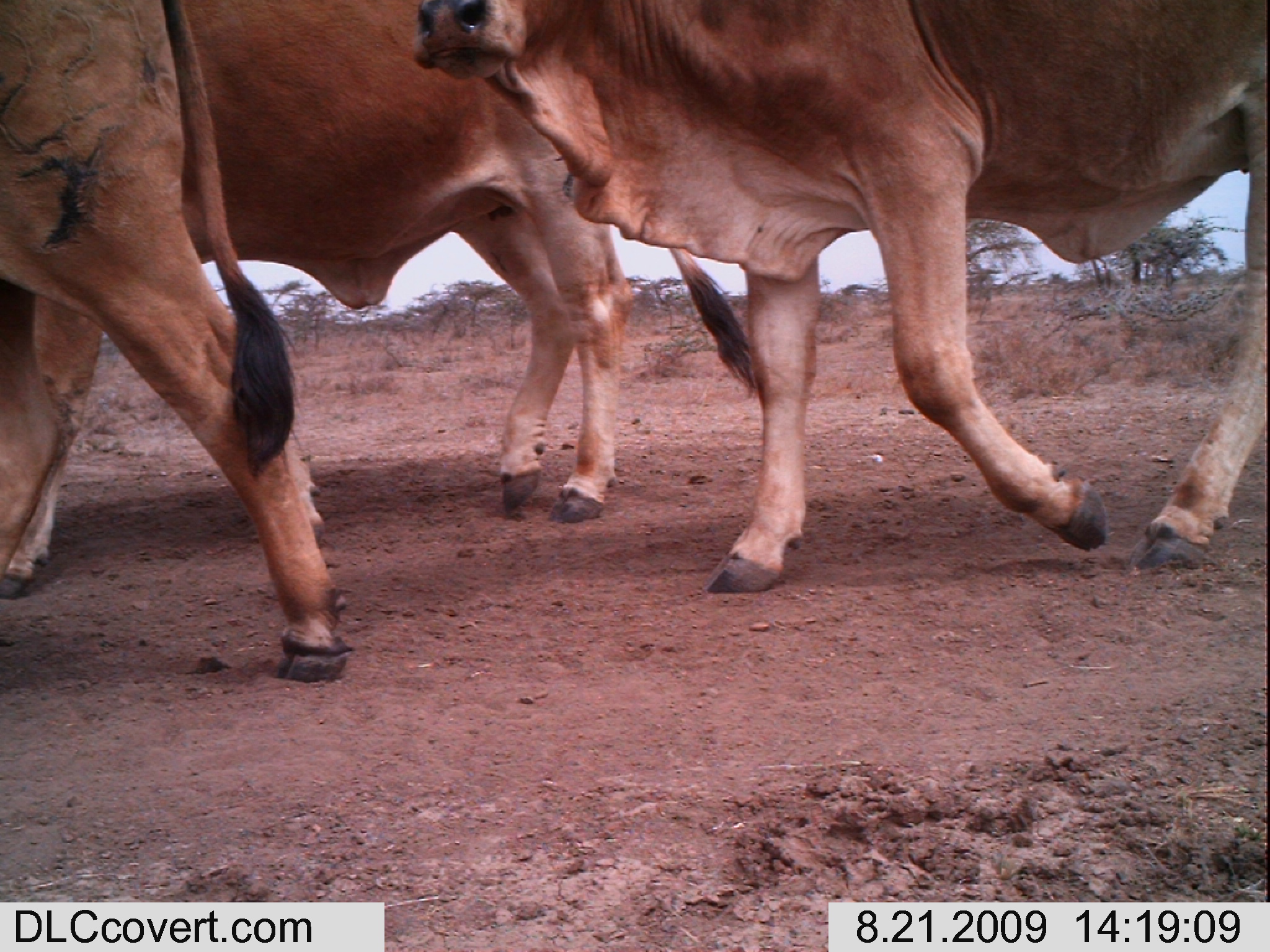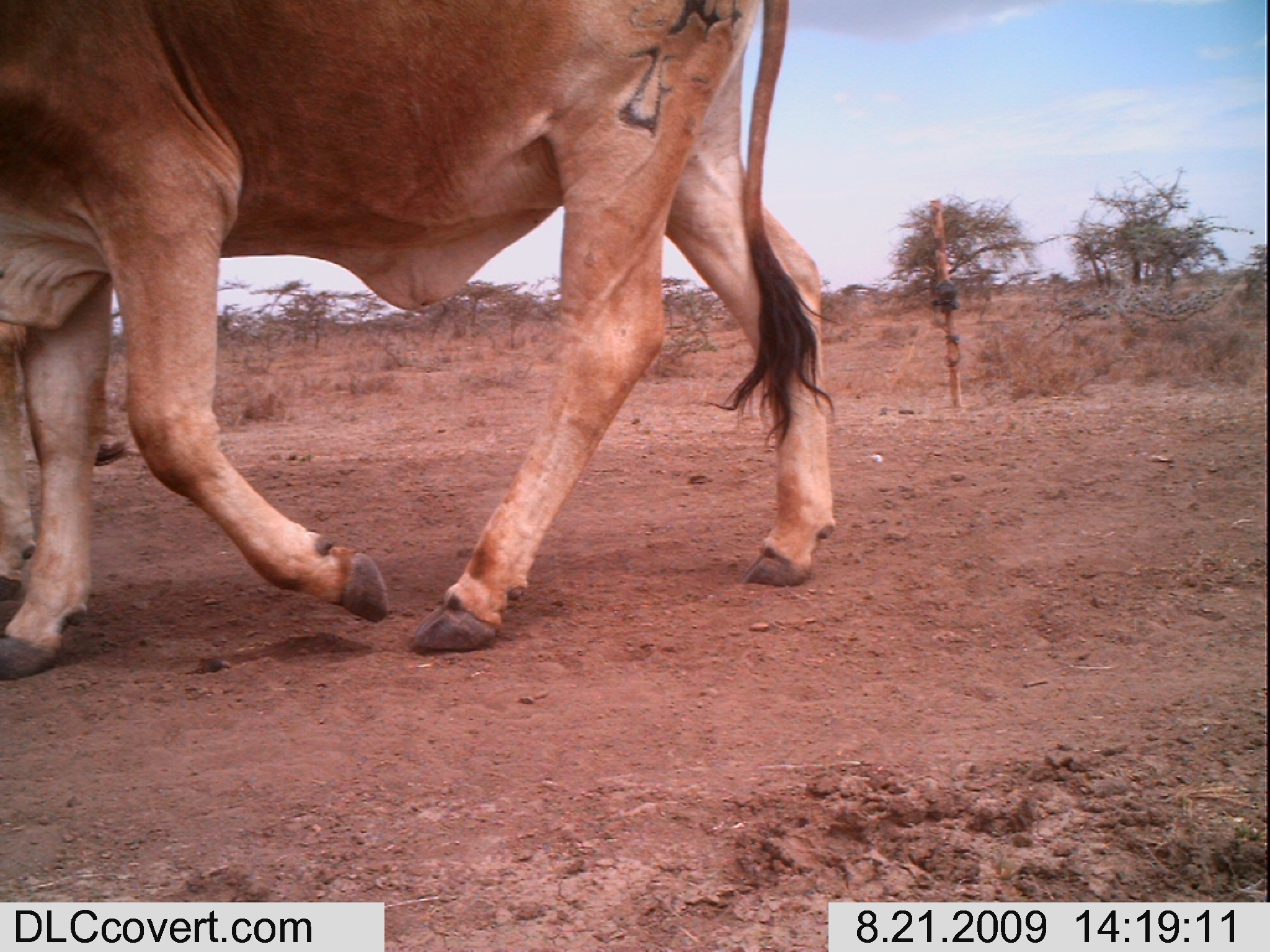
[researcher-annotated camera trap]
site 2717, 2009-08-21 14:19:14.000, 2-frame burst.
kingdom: Animalia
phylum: Chordata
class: Mammalia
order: Artiodactyla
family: Bovidae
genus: Bos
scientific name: Bos taurus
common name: domestic cattle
Bos taurus (domestic cattle), count 3.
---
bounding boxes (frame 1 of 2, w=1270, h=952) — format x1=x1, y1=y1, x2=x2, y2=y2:
bos taurus: x1=408, y1=0, x2=1270, y2=597; x1=0, y1=0, x2=756, y2=594; x1=0, y1=0, x2=353, y2=683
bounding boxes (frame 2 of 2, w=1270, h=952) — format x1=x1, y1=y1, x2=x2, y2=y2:
bos taurus: x1=0, y1=0, x2=846, y2=681